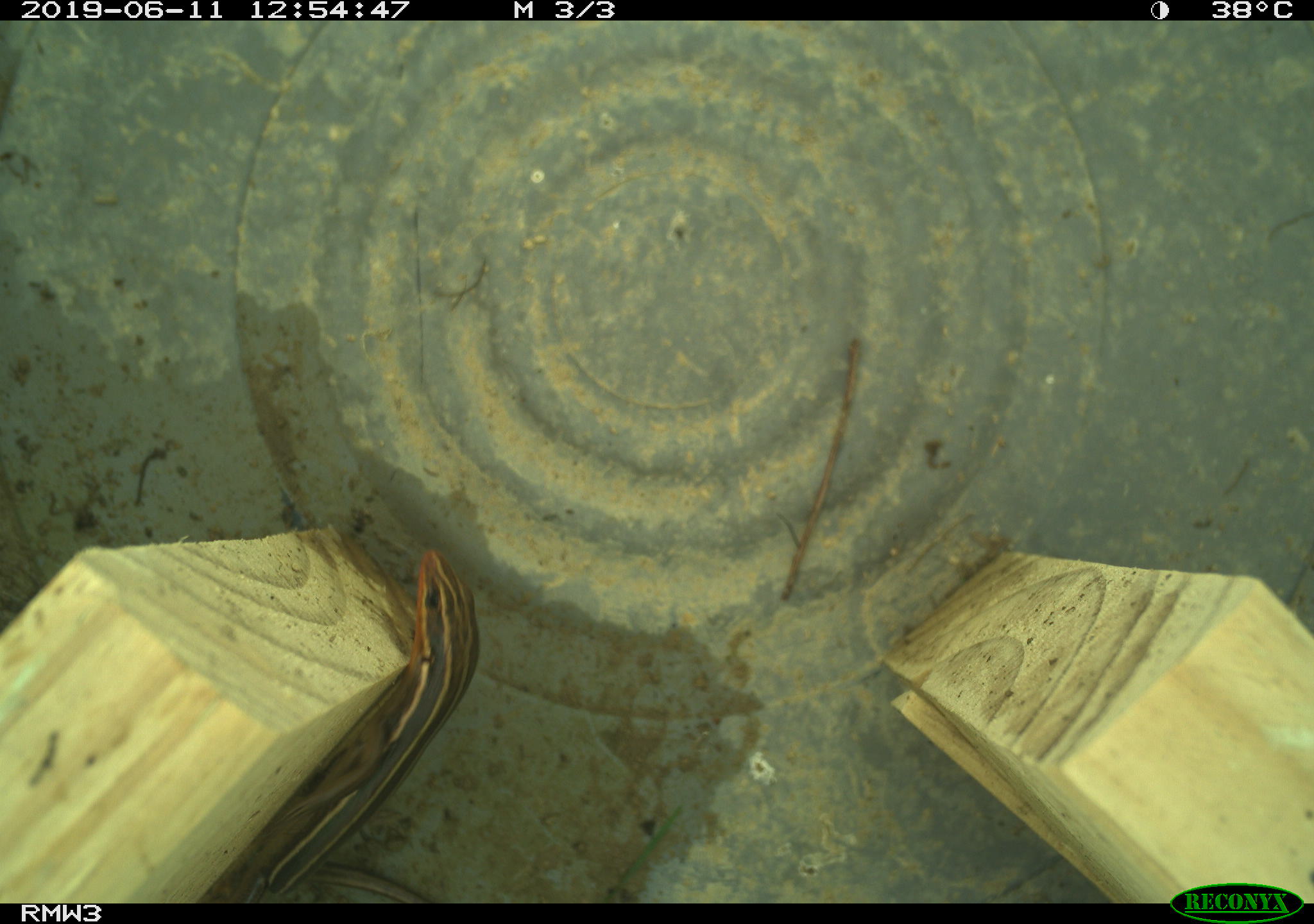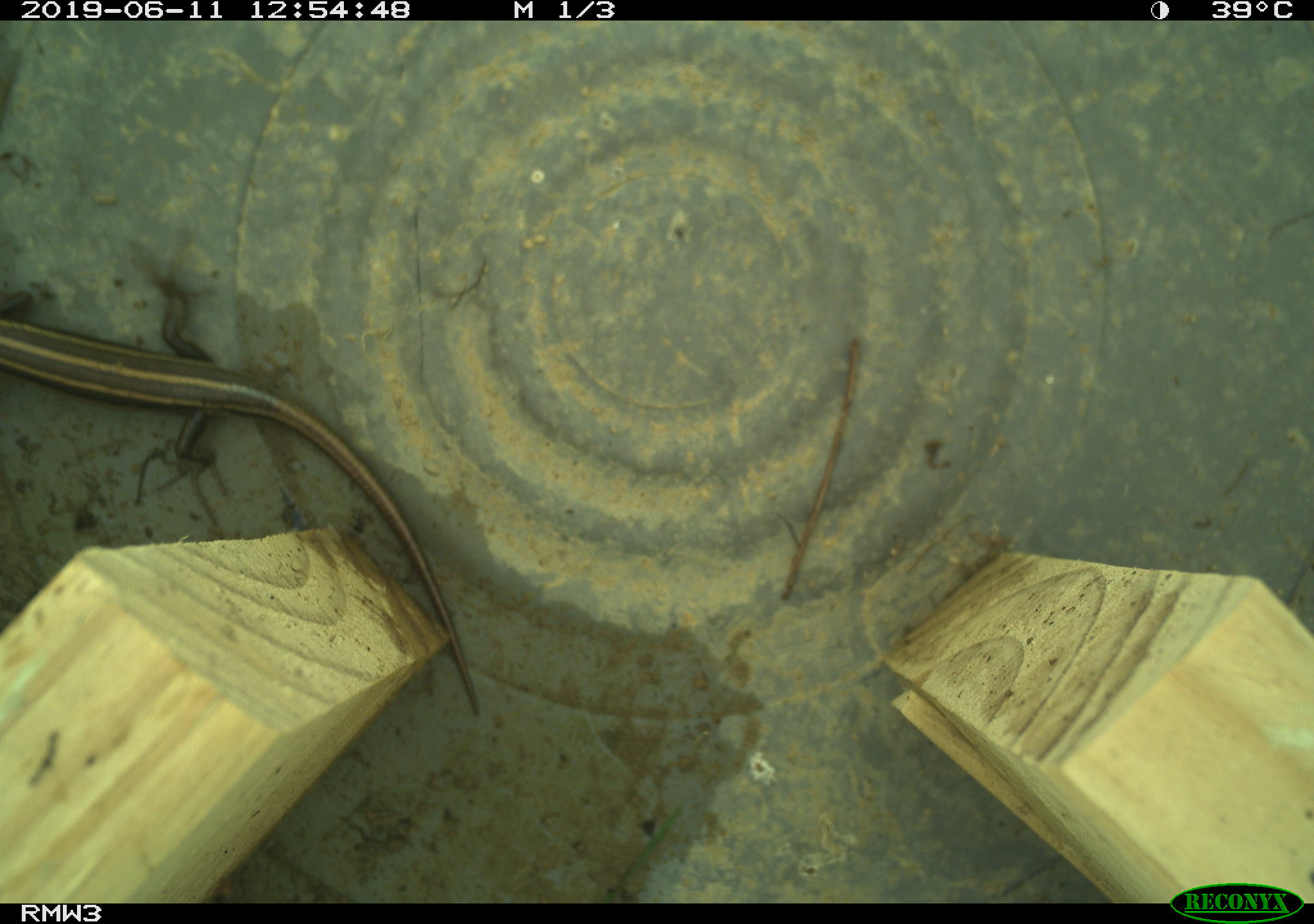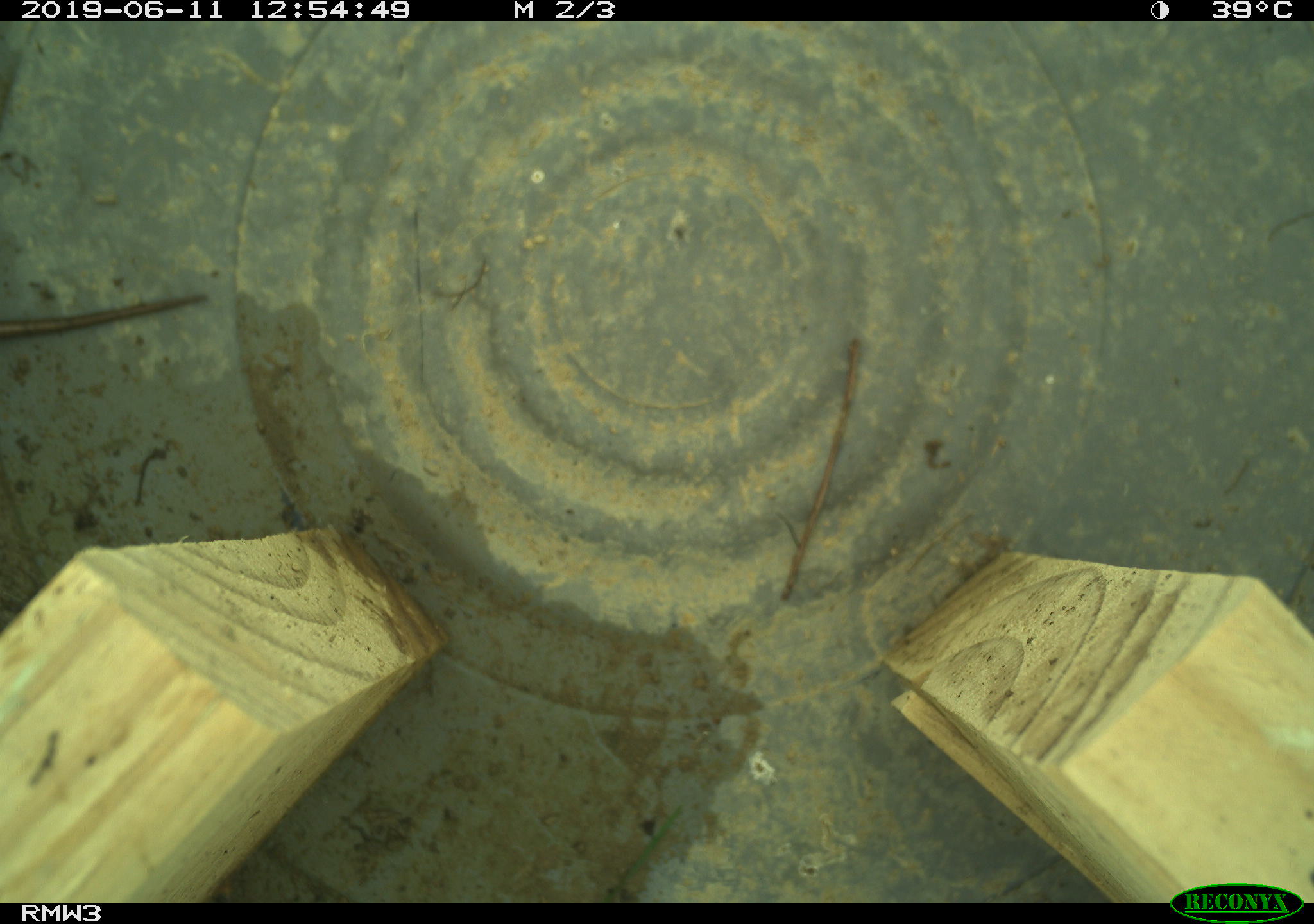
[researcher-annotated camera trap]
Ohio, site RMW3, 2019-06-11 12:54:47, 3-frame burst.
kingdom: Animalia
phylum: Chordata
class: Reptilia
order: Squamata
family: Scincidae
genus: Plestiodon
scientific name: Plestiodon fasciatus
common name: common five-lined skink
Common five-lined skink (Plestiodon fasciatus).